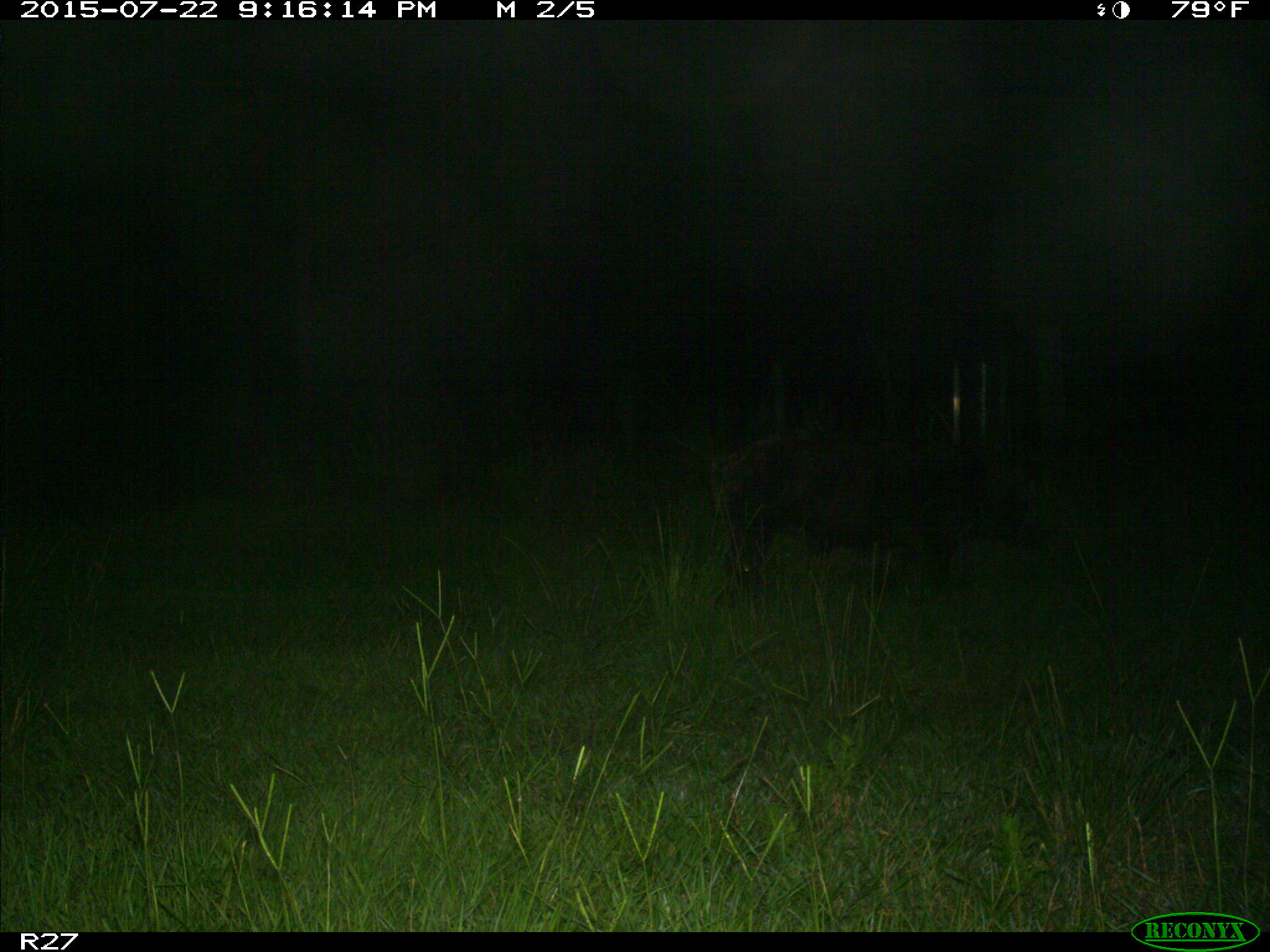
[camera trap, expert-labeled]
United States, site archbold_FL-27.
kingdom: Animalia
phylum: Chordata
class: Mammalia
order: Artiodactyla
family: Suidae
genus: Sus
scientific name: Sus scrofa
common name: wild boar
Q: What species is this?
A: Sus scrofa (wild boar).